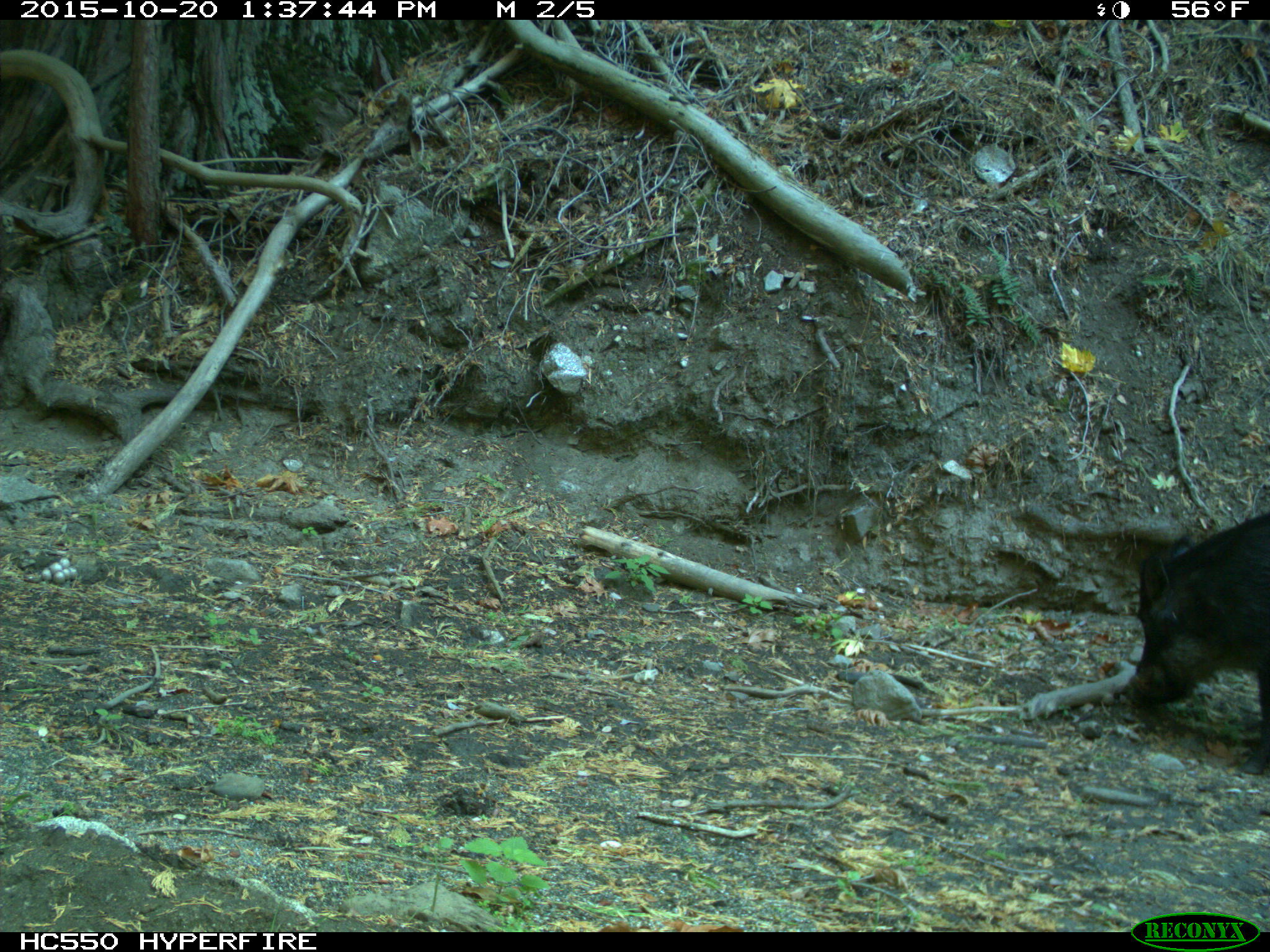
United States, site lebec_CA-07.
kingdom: Animalia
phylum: Chordata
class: Mammalia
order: Artiodactyla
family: Suidae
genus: Sus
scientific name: Sus scrofa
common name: wild boar